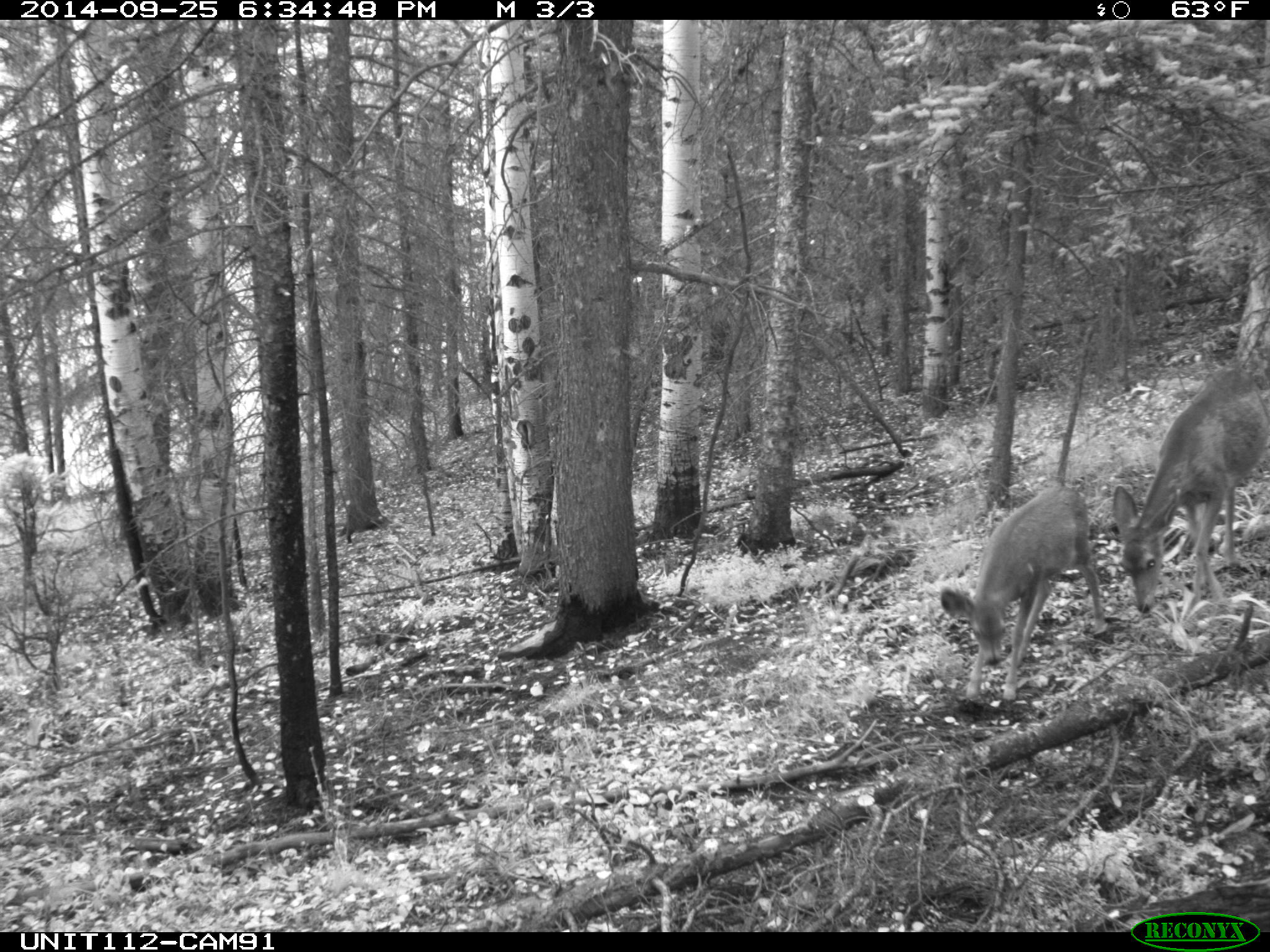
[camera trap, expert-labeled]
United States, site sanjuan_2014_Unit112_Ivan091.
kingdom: Animalia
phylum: Chordata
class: Mammalia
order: Artiodactyla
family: Cervidae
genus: Odocoileus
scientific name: Odocoileus hemionus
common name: mule deer